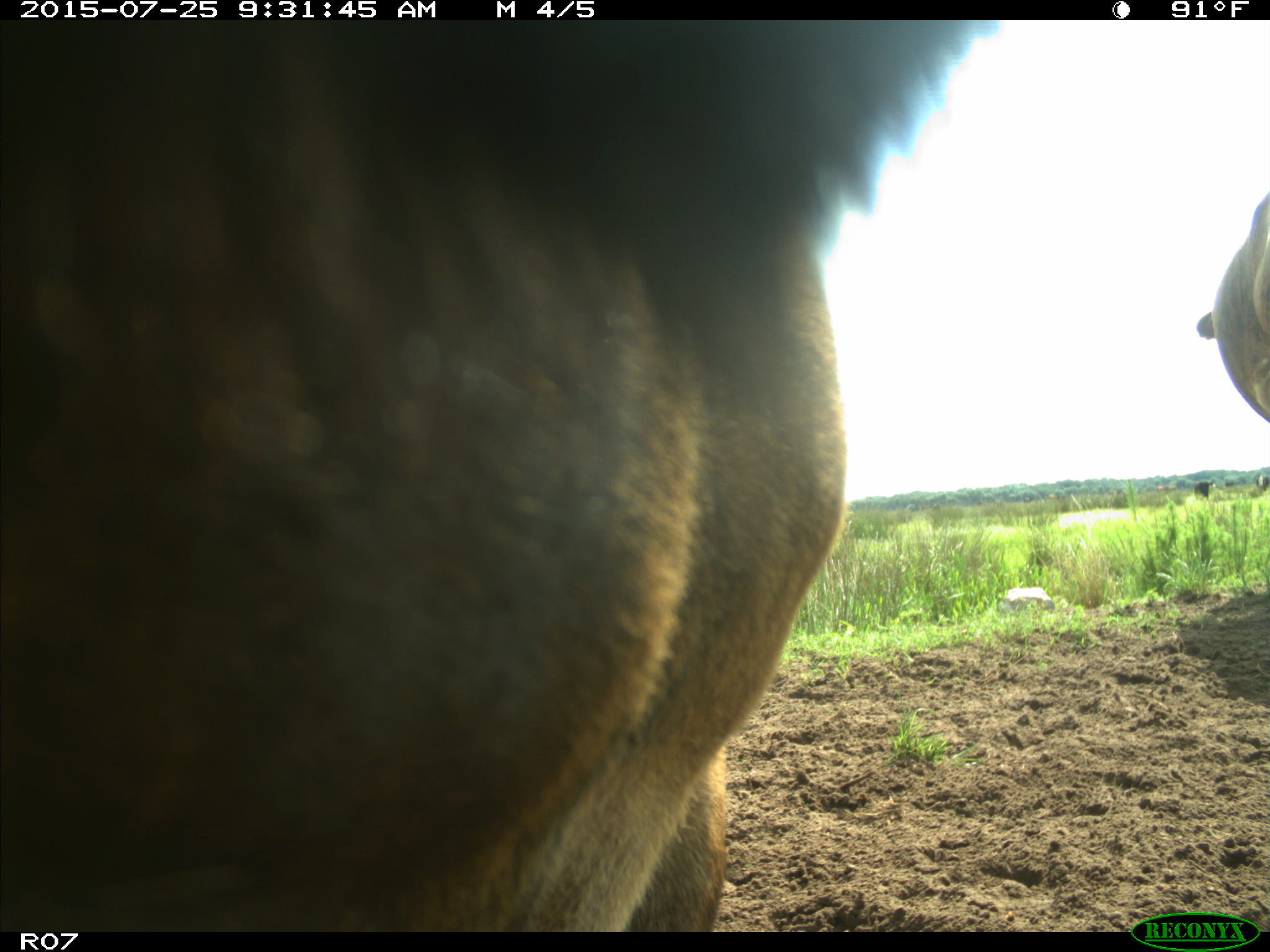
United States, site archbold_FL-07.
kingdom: Animalia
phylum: Chordata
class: Mammalia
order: Artiodactyla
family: Bovidae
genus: Bos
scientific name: Bos taurus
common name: domestic cow